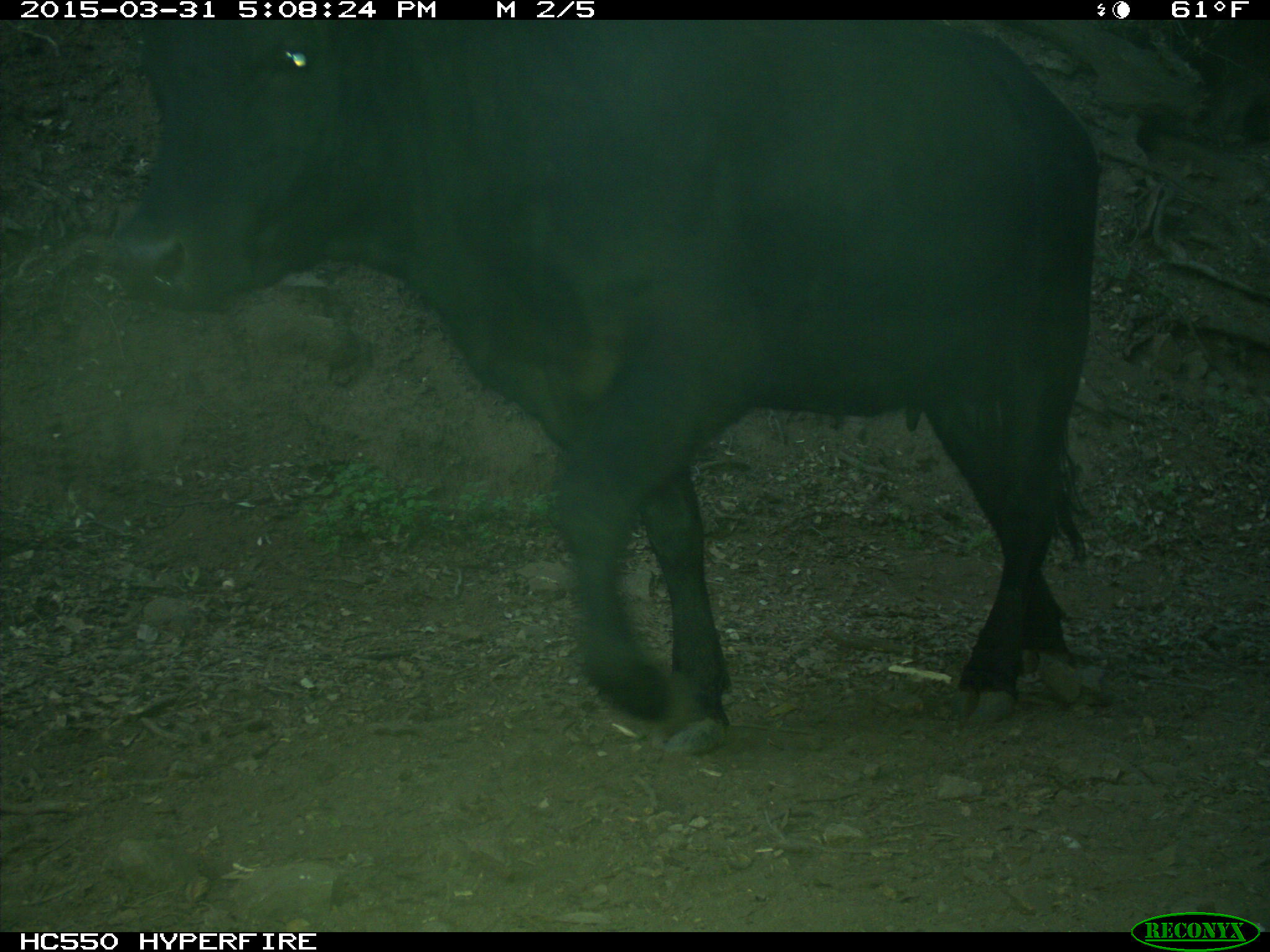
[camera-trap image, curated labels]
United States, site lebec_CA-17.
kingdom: Animalia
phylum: Chordata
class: Mammalia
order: Artiodactyla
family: Bovidae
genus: Bos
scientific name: Bos taurus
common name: domestic cow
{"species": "Bos taurus (domestic cow)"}